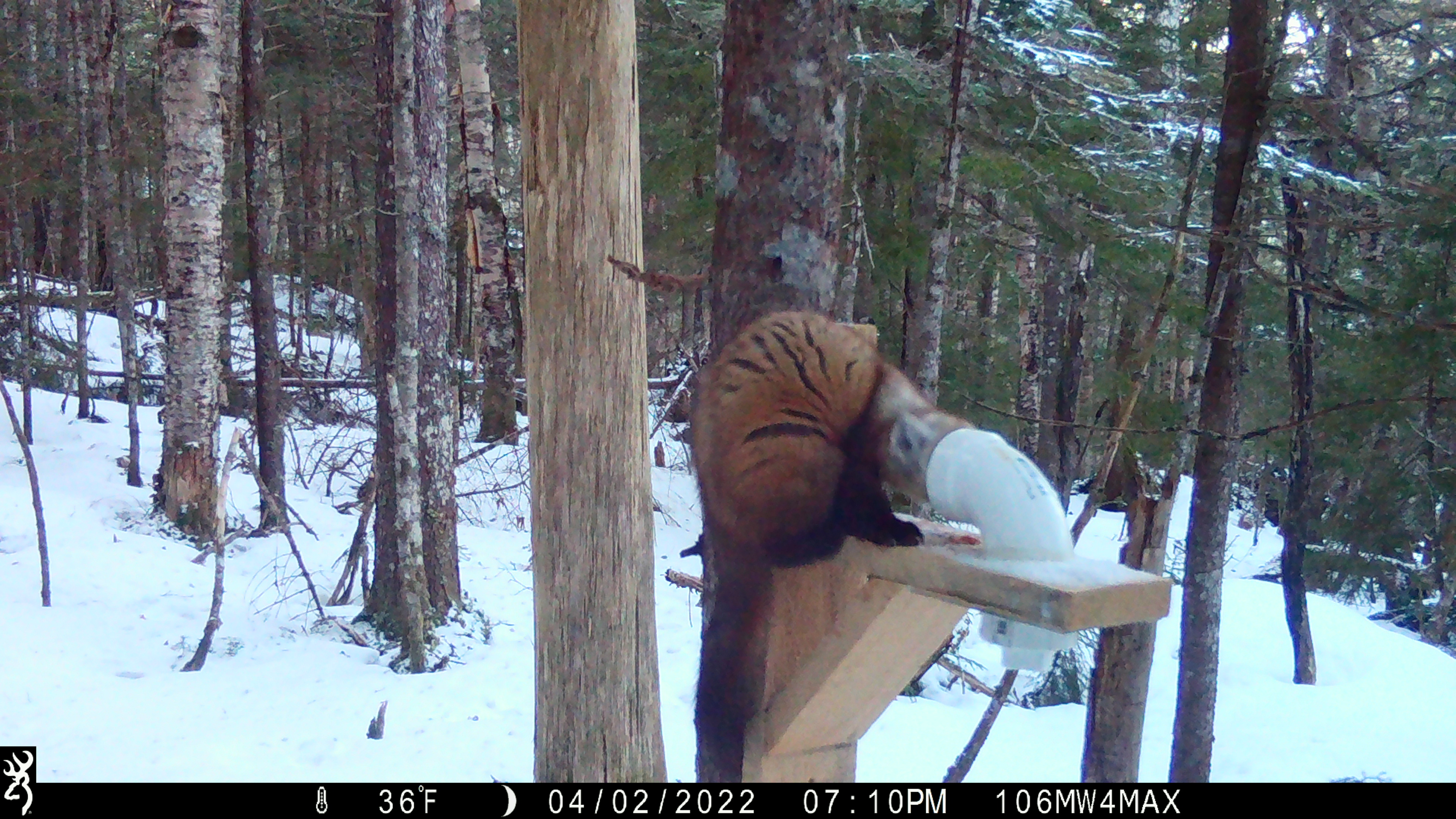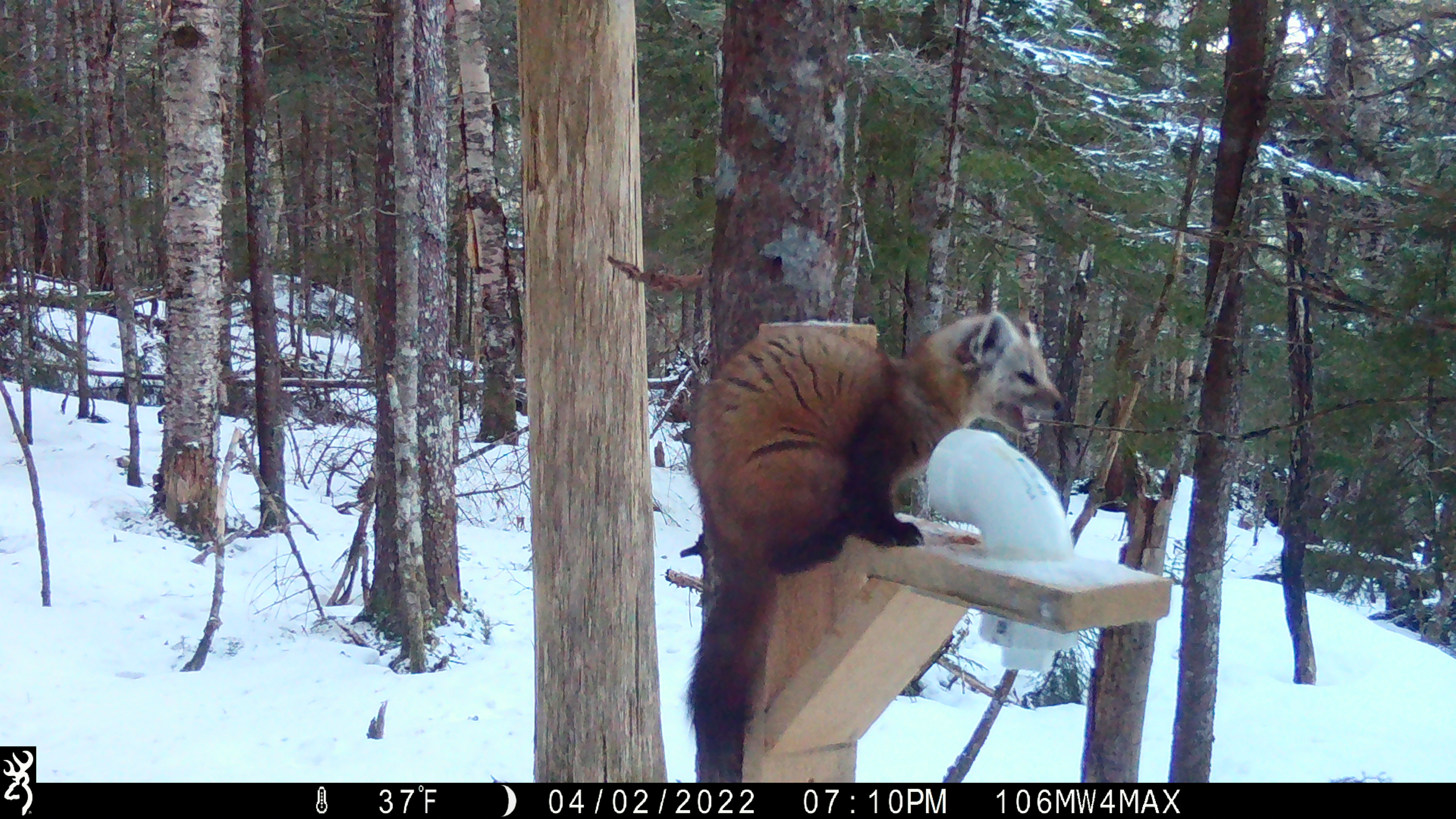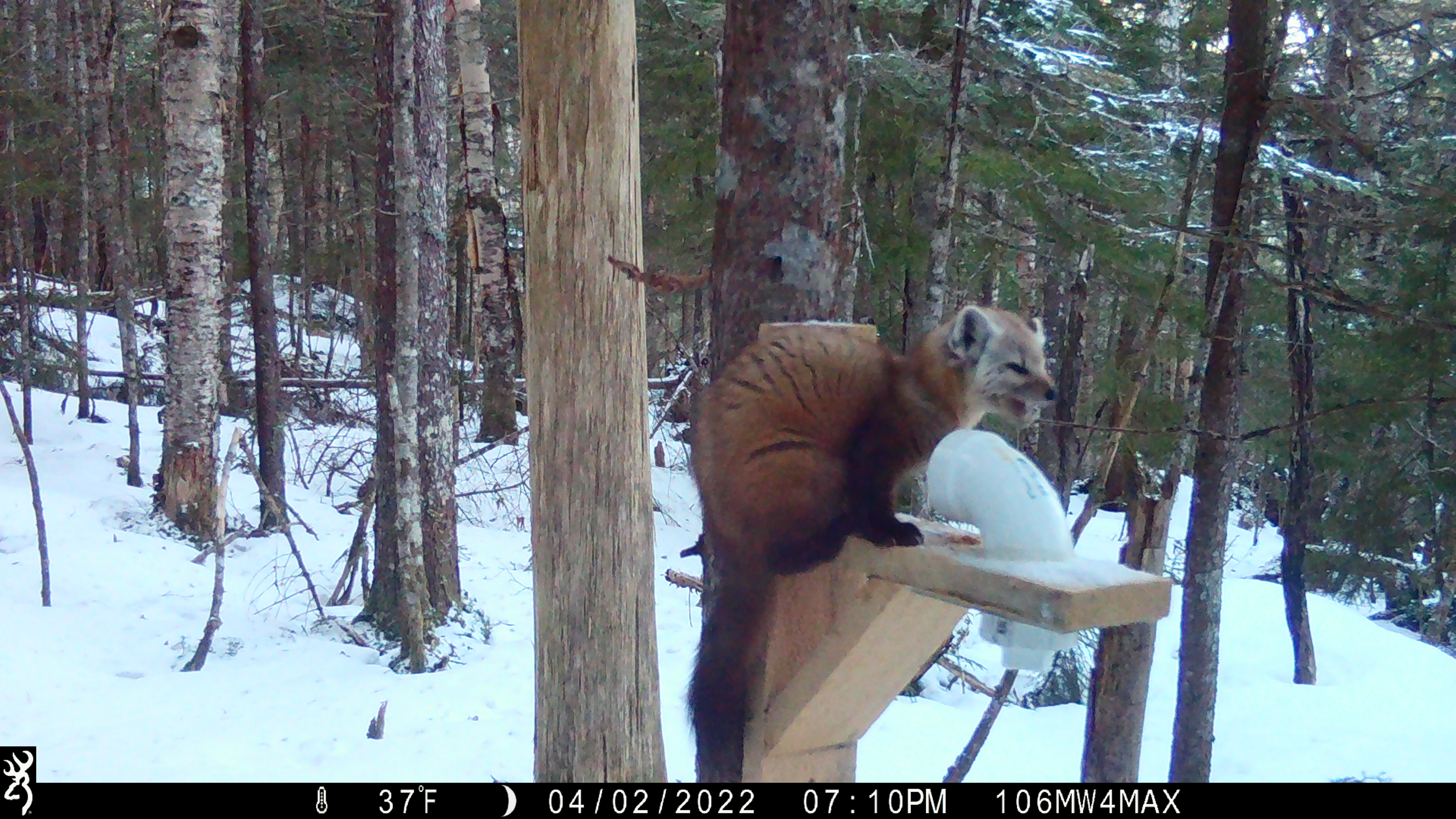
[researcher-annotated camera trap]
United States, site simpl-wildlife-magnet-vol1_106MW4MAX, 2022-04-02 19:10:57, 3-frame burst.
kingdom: Animalia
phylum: Chordata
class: Mammalia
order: Carnivora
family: Mustelidae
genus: Martes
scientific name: Martes americana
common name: american marten